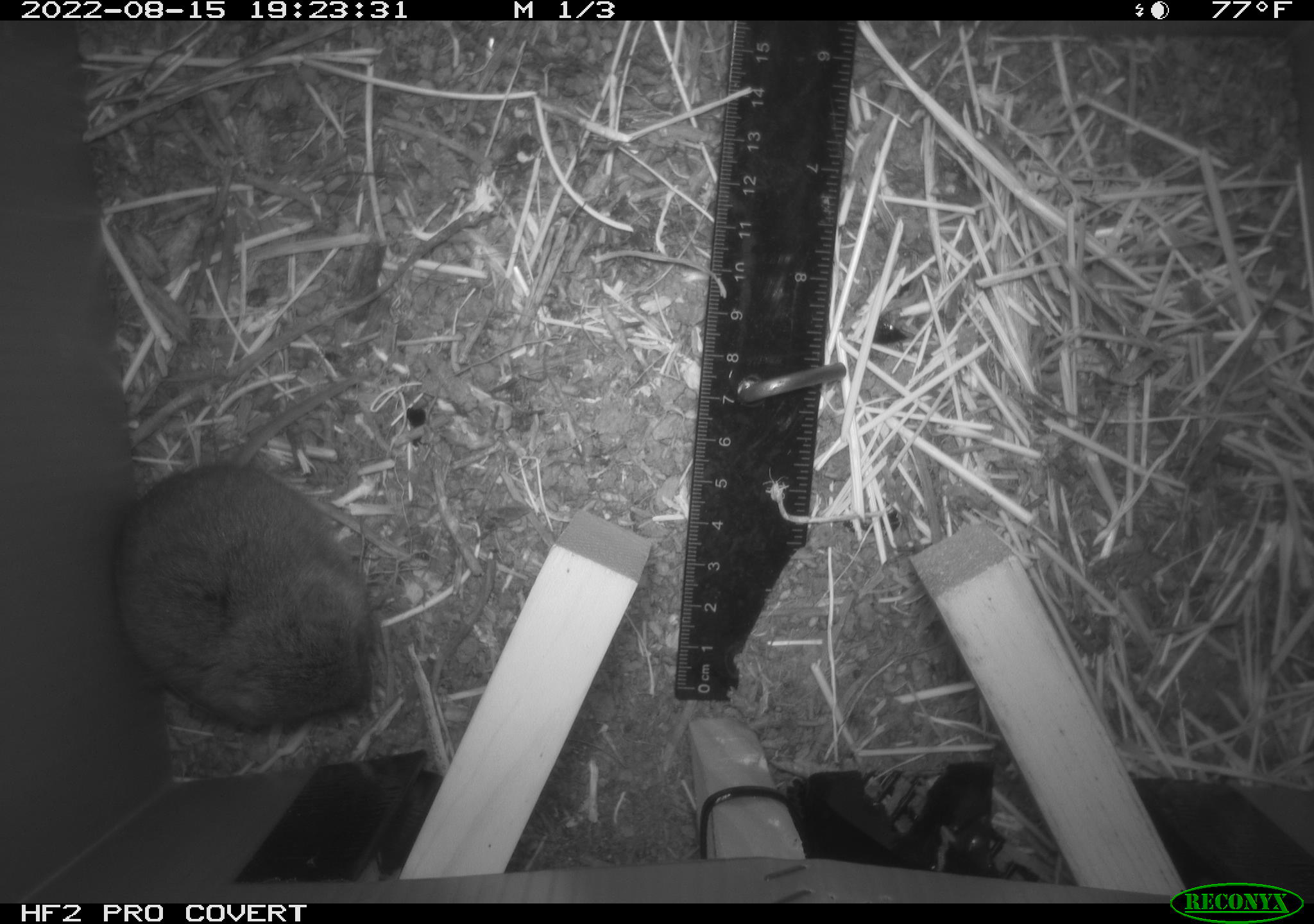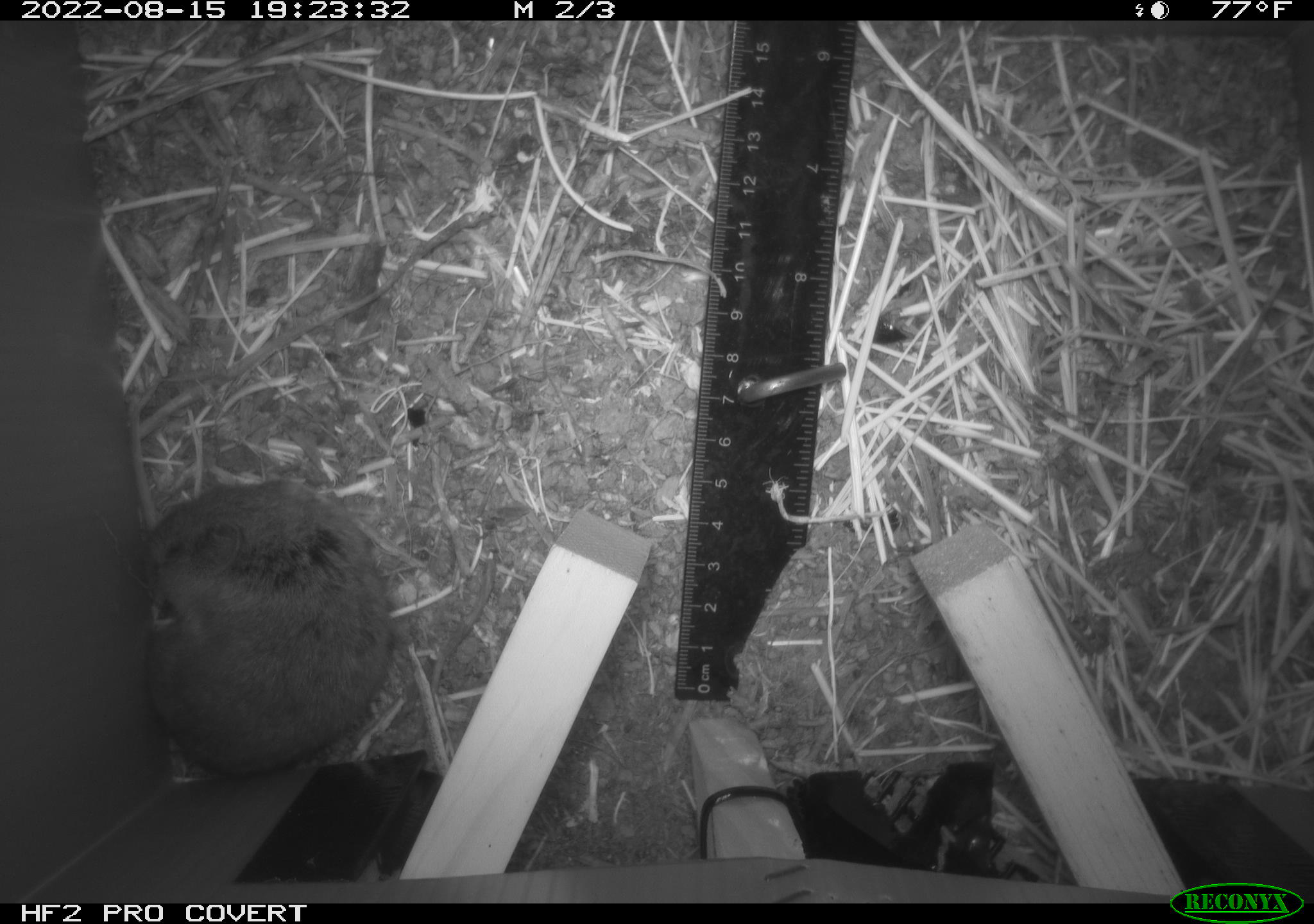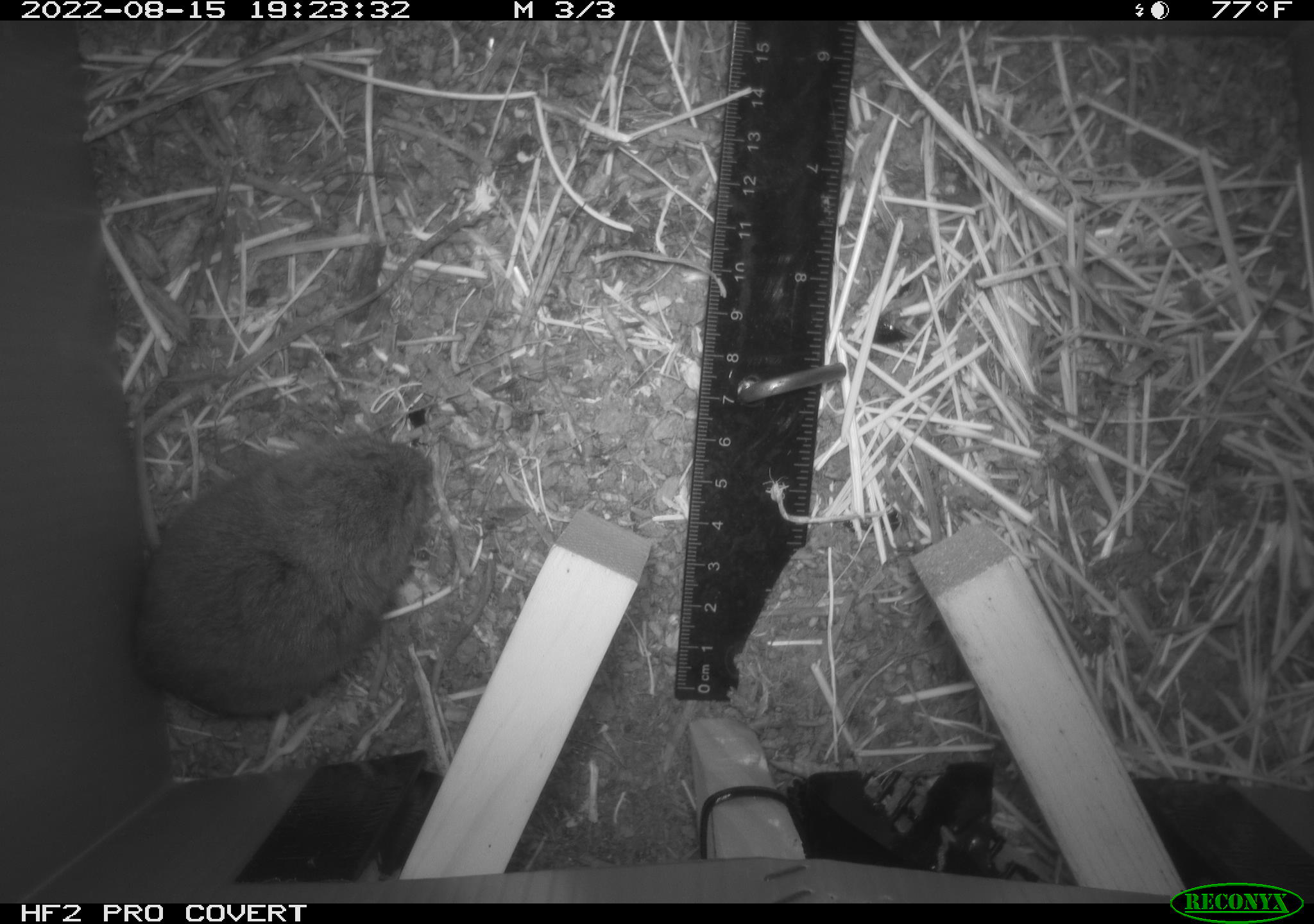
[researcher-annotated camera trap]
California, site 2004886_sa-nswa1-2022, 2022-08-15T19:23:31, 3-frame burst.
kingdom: Animalia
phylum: Chordata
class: Mammalia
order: Rodentia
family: Cricetidae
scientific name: Cricetidae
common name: hamsters, voles, lemmings, and allies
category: cricetidae family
Cricetidae family (hamsters, voles, lemmings, and allies) (Cricetidae).